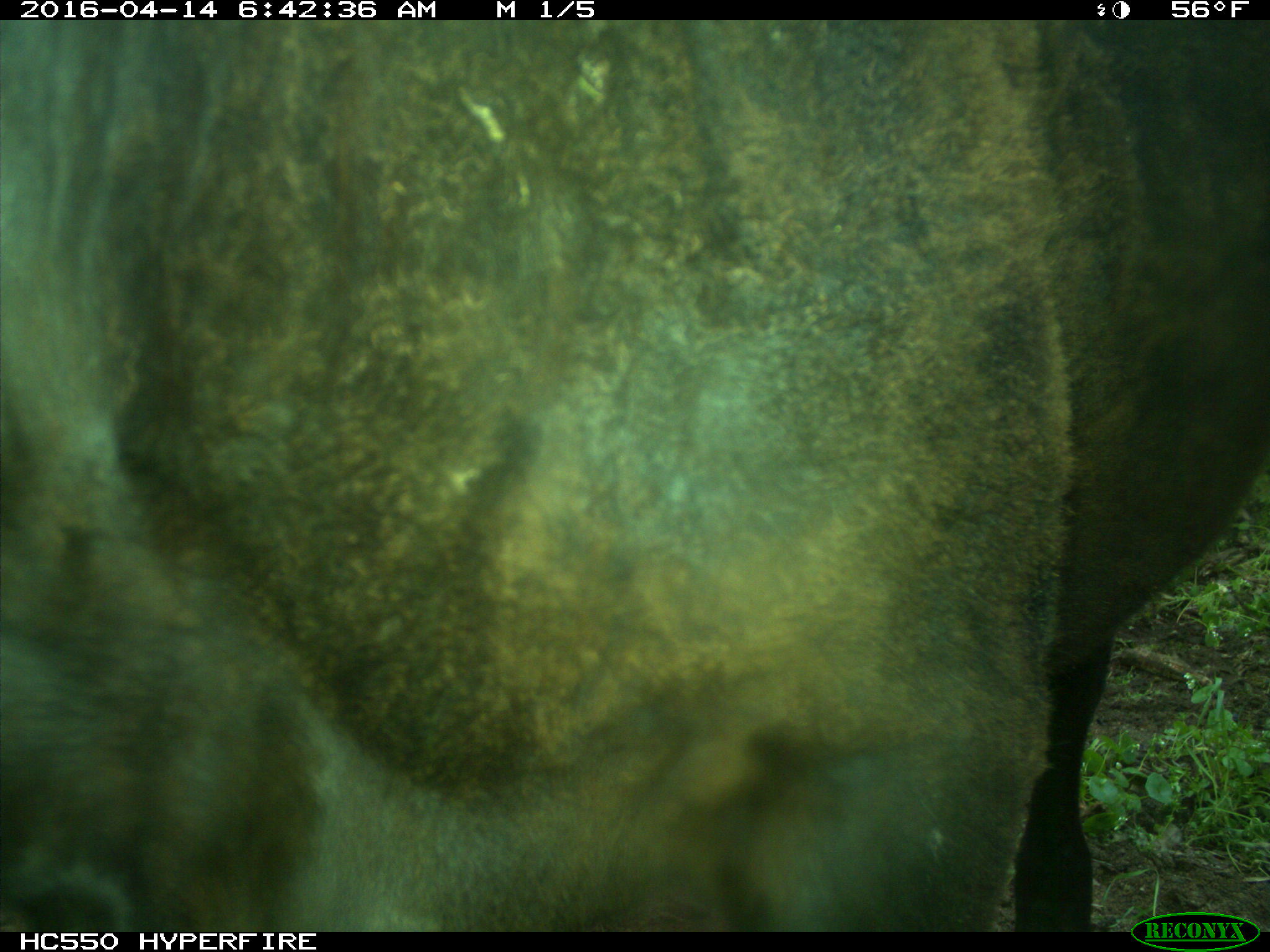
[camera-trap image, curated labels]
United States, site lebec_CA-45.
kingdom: Animalia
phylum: Chordata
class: Mammalia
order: Artiodactyla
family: Bovidae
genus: Bos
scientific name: Bos taurus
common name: domestic cow